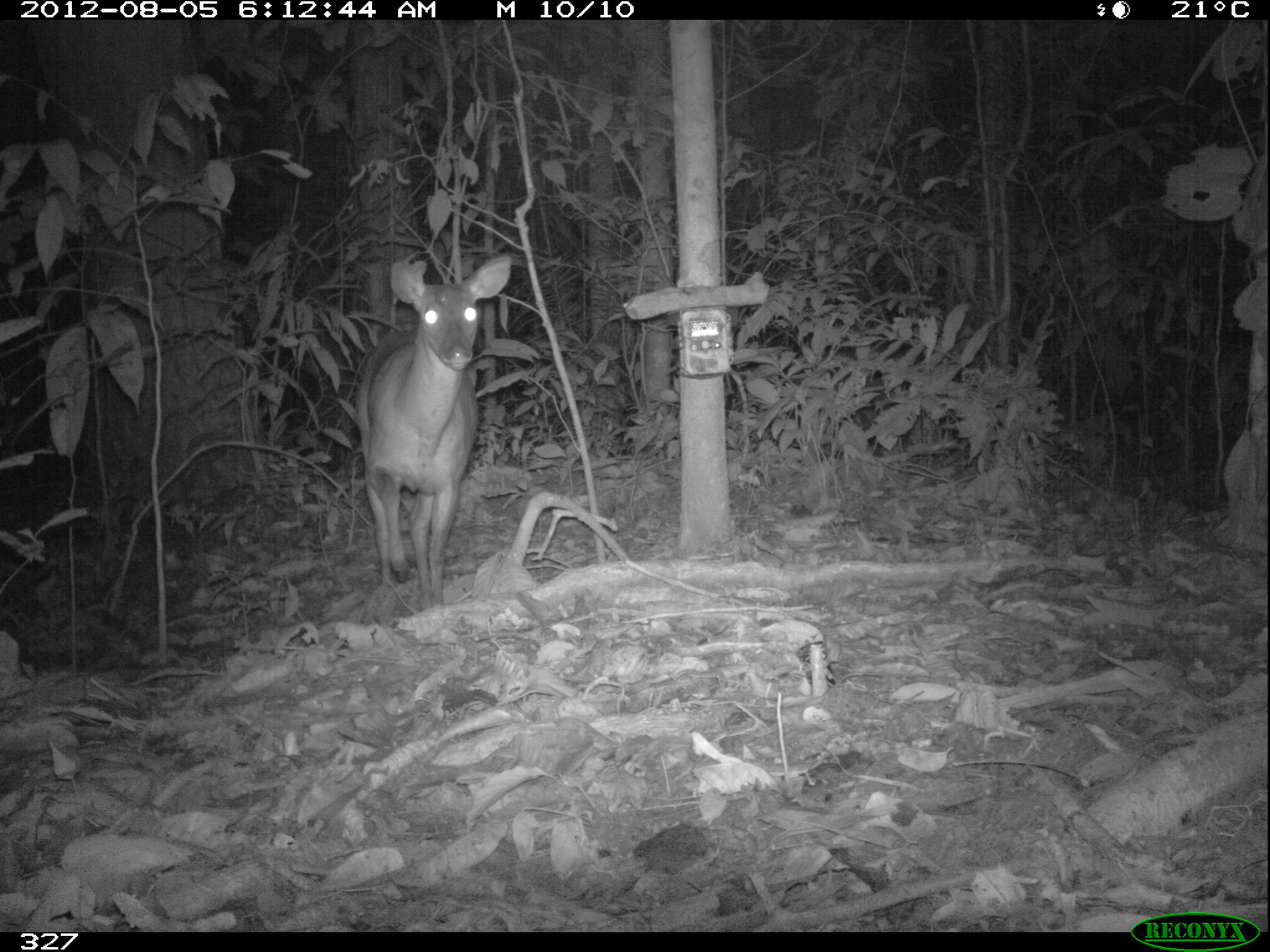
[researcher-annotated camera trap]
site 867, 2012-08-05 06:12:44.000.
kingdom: Animalia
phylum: Chordata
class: Mammalia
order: Artiodactyla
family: Cervidae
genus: Mazama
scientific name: Mazama americana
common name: red brocket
Mazama americana (red brocket).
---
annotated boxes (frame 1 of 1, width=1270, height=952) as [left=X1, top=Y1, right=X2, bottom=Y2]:
mazama americana: [left=352, top=251, right=512, bottom=609]